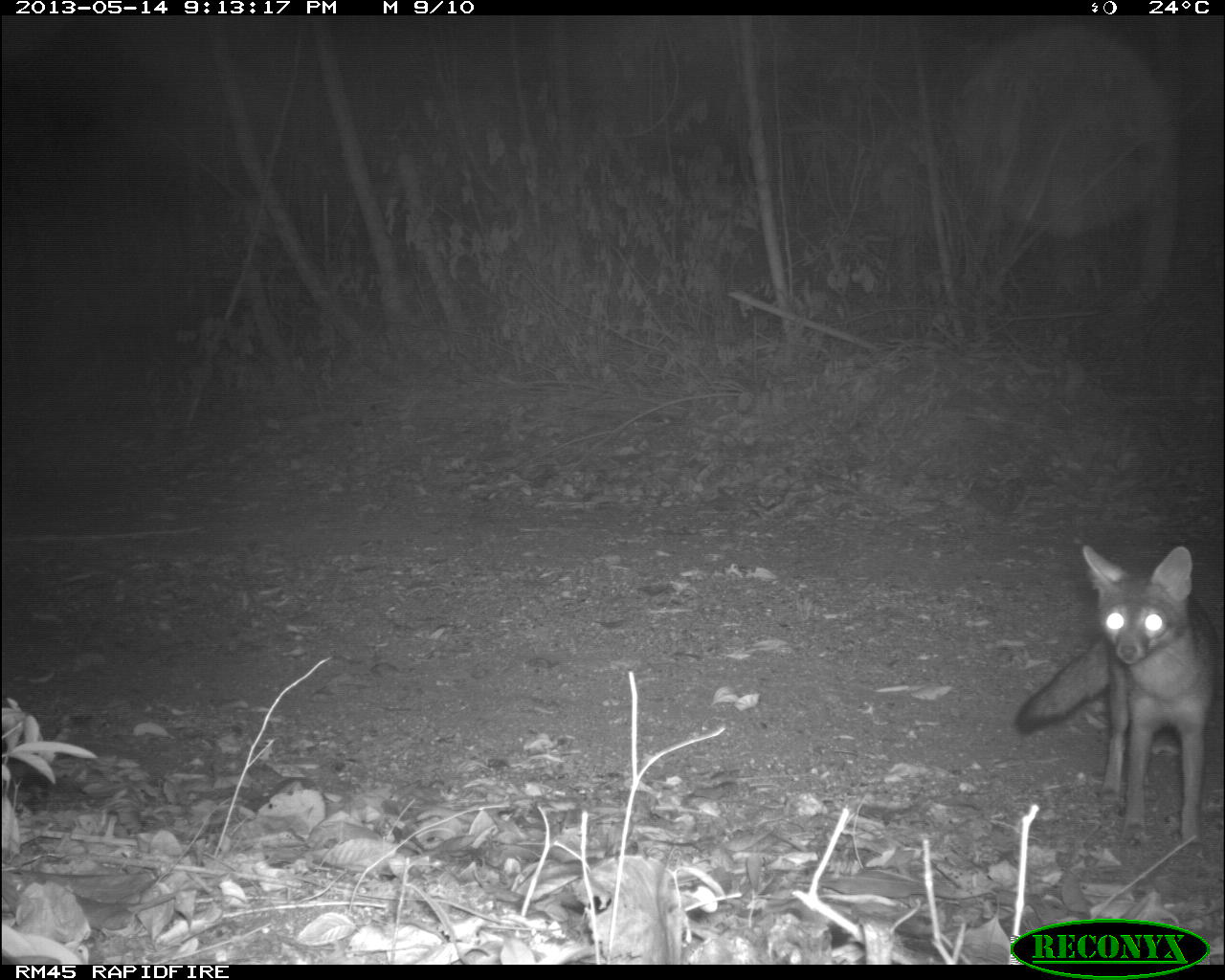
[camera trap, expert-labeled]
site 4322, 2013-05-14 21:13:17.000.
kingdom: Animalia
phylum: Chordata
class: Mammalia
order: Carnivora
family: Canidae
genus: Urocyon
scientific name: Urocyon cinereoargenteus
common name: gray fox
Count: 1.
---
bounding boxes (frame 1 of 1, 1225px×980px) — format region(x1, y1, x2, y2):
urocyon cinereoargenteus: region(1012, 541, 1219, 853)